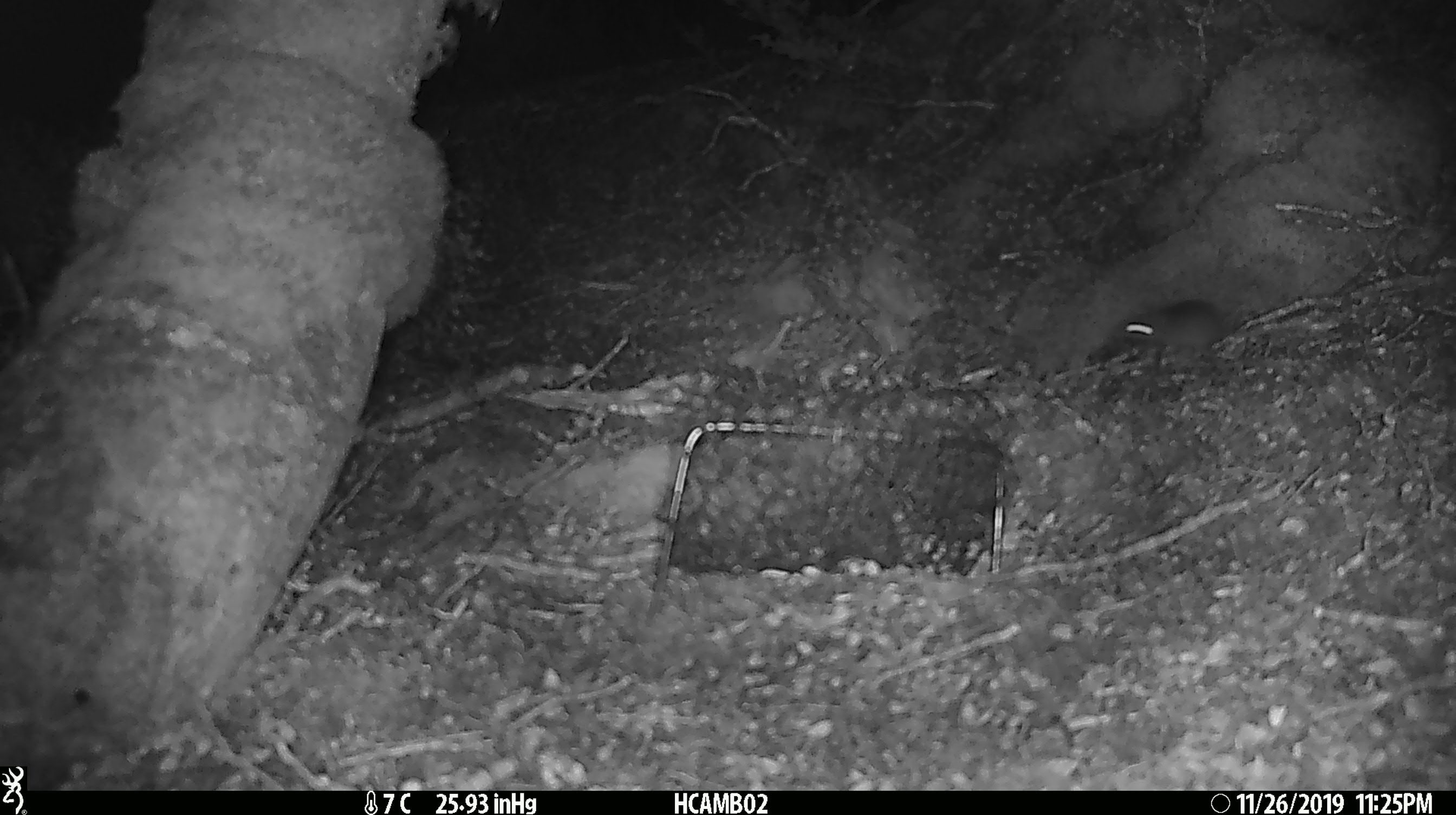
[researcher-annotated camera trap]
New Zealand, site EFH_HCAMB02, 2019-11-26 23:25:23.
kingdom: Animalia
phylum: Chordata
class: Mammalia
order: Rodentia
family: Muridae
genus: Mus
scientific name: Mus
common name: mouse